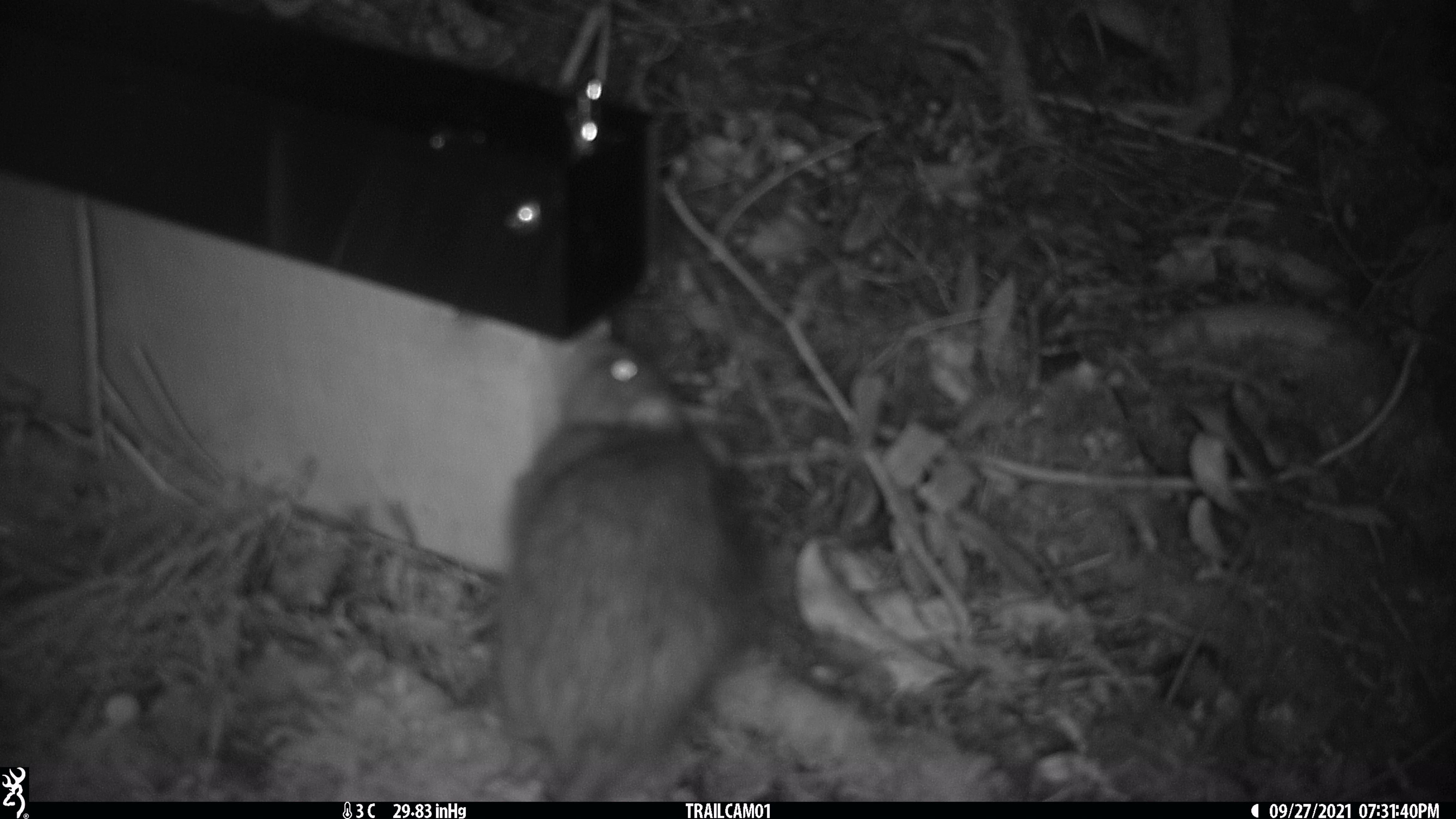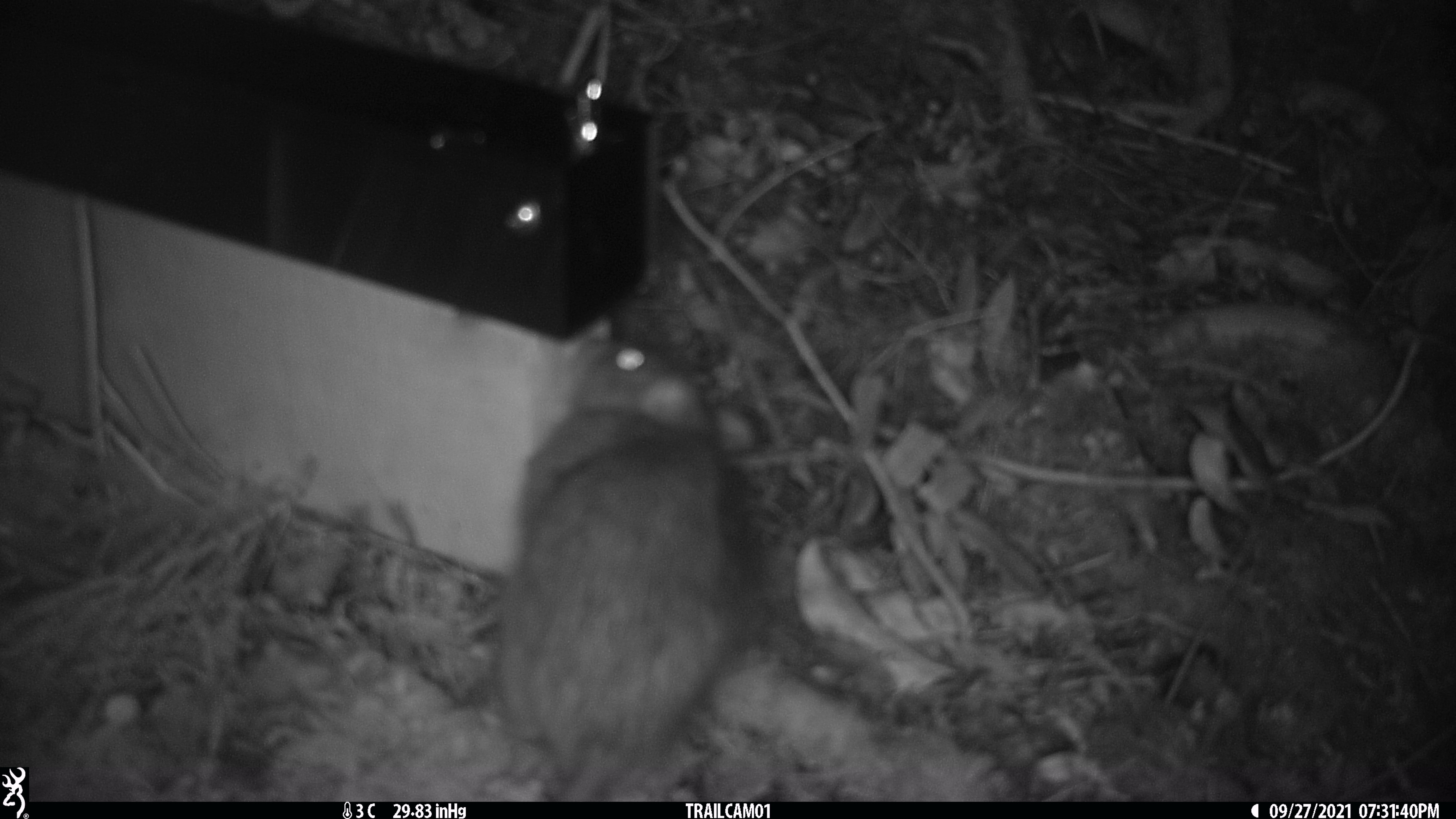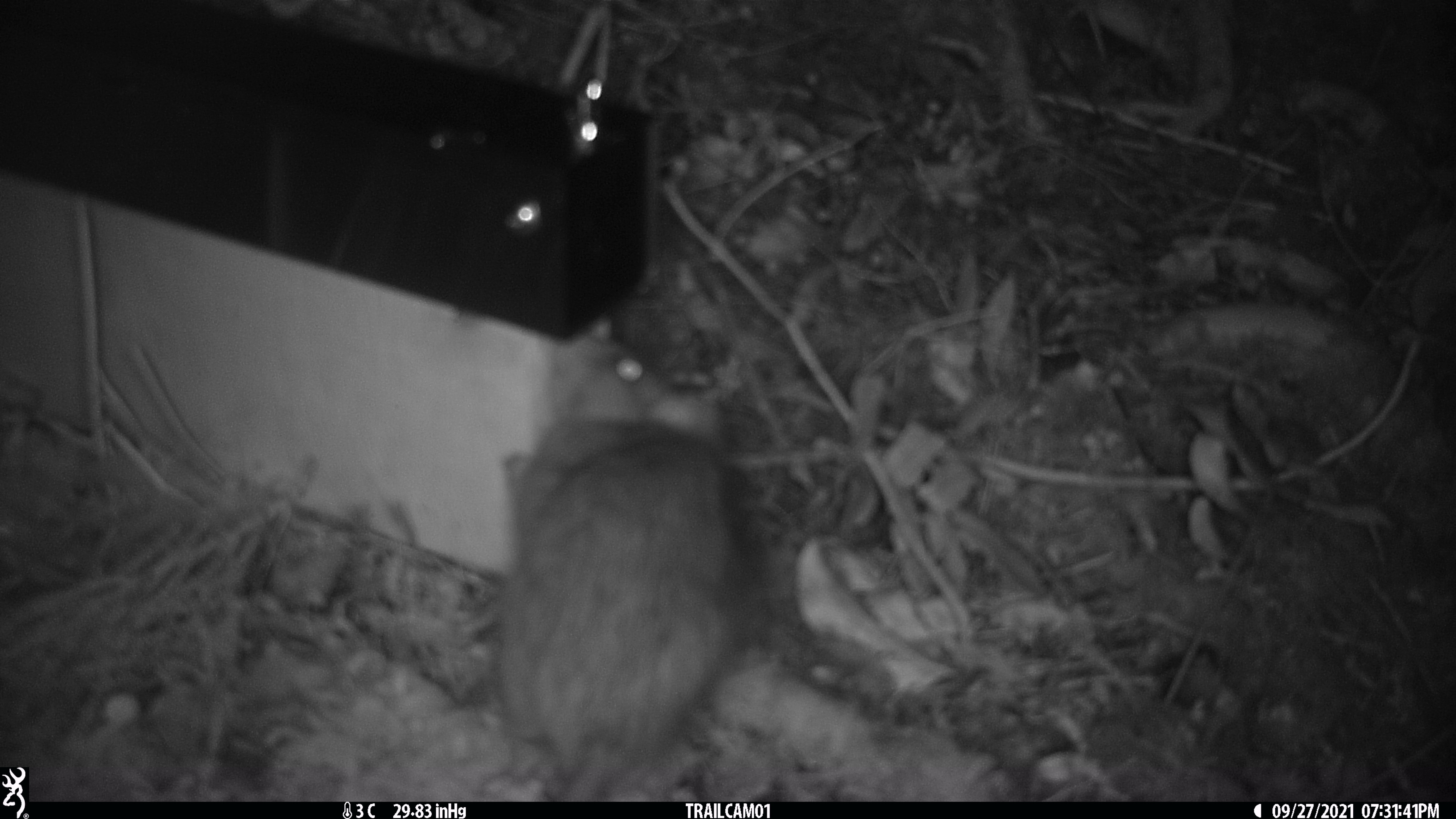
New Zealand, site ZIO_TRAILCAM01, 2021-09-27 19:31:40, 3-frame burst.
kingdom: Animalia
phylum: Chordata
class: Mammalia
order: Rodentia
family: Muridae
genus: Rattus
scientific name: Rattus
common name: rat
Rat (Rattus).